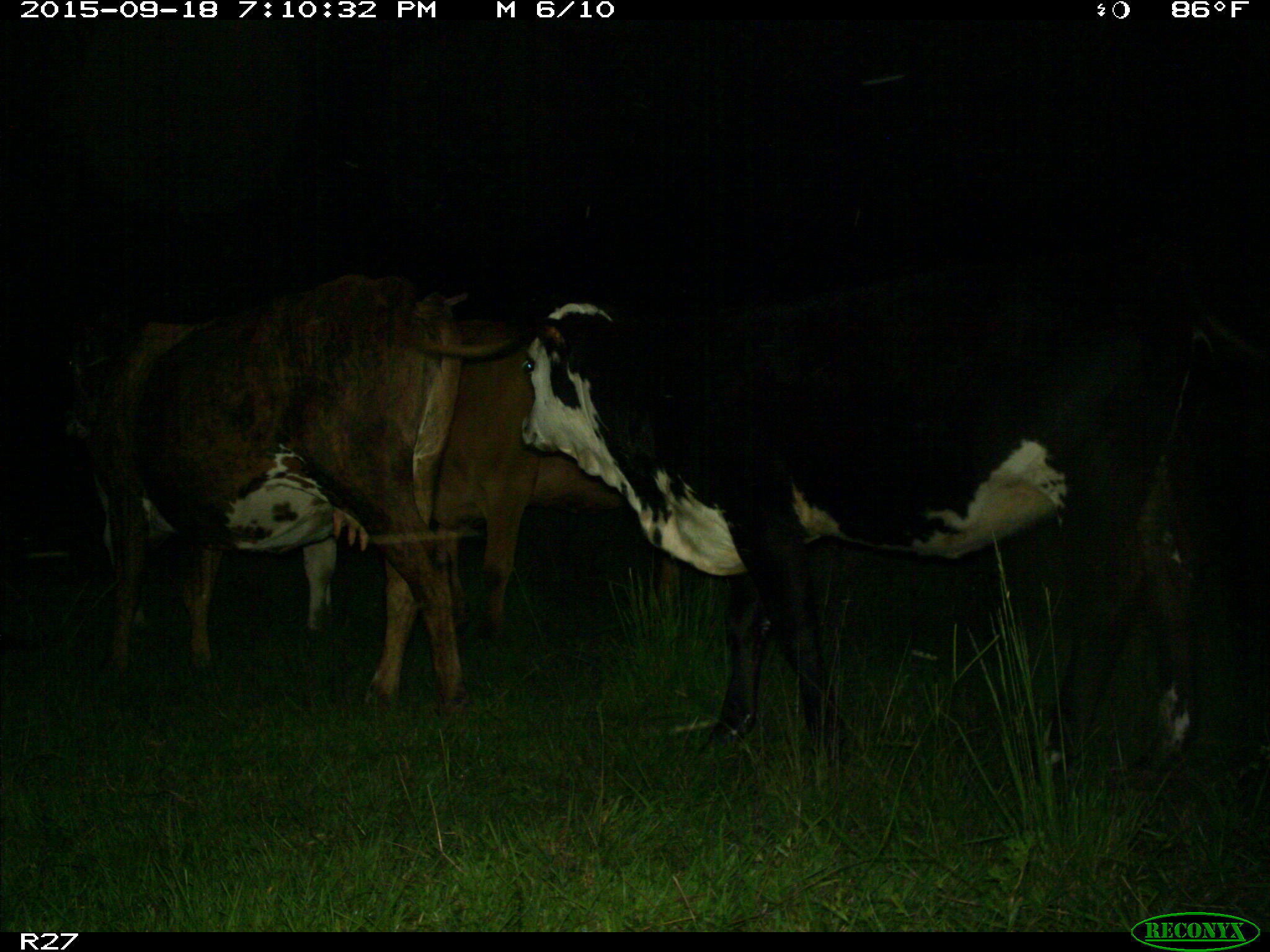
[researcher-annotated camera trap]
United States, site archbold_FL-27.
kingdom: Animalia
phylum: Chordata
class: Mammalia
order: Artiodactyla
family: Bovidae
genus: Bos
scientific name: Bos taurus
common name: domestic cow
Bos taurus (domestic cow).